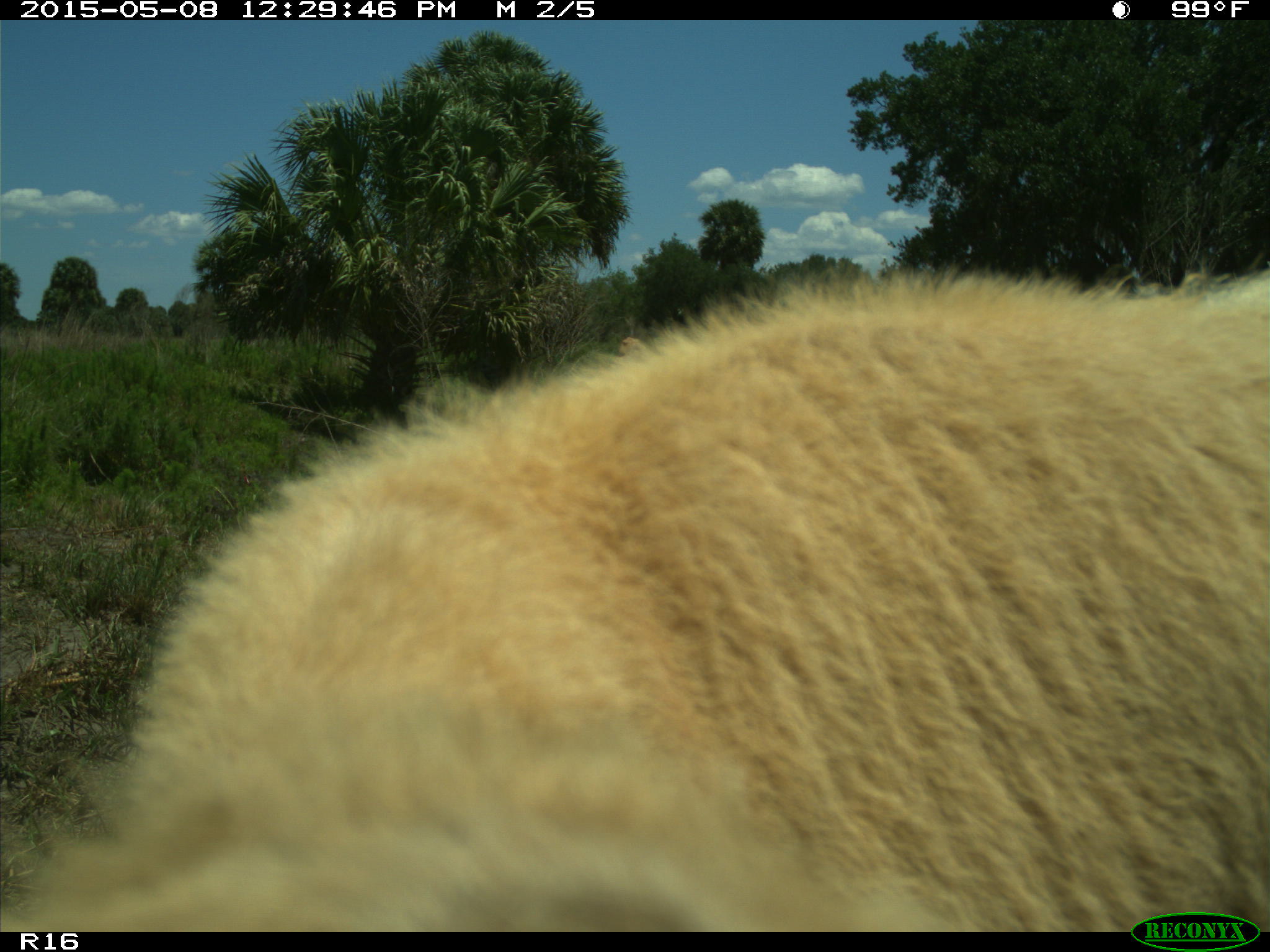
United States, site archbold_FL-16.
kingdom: Animalia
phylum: Chordata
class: Mammalia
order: Artiodactyla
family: Bovidae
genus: Bos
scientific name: Bos taurus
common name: domestic cow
Bos taurus (domestic cow).